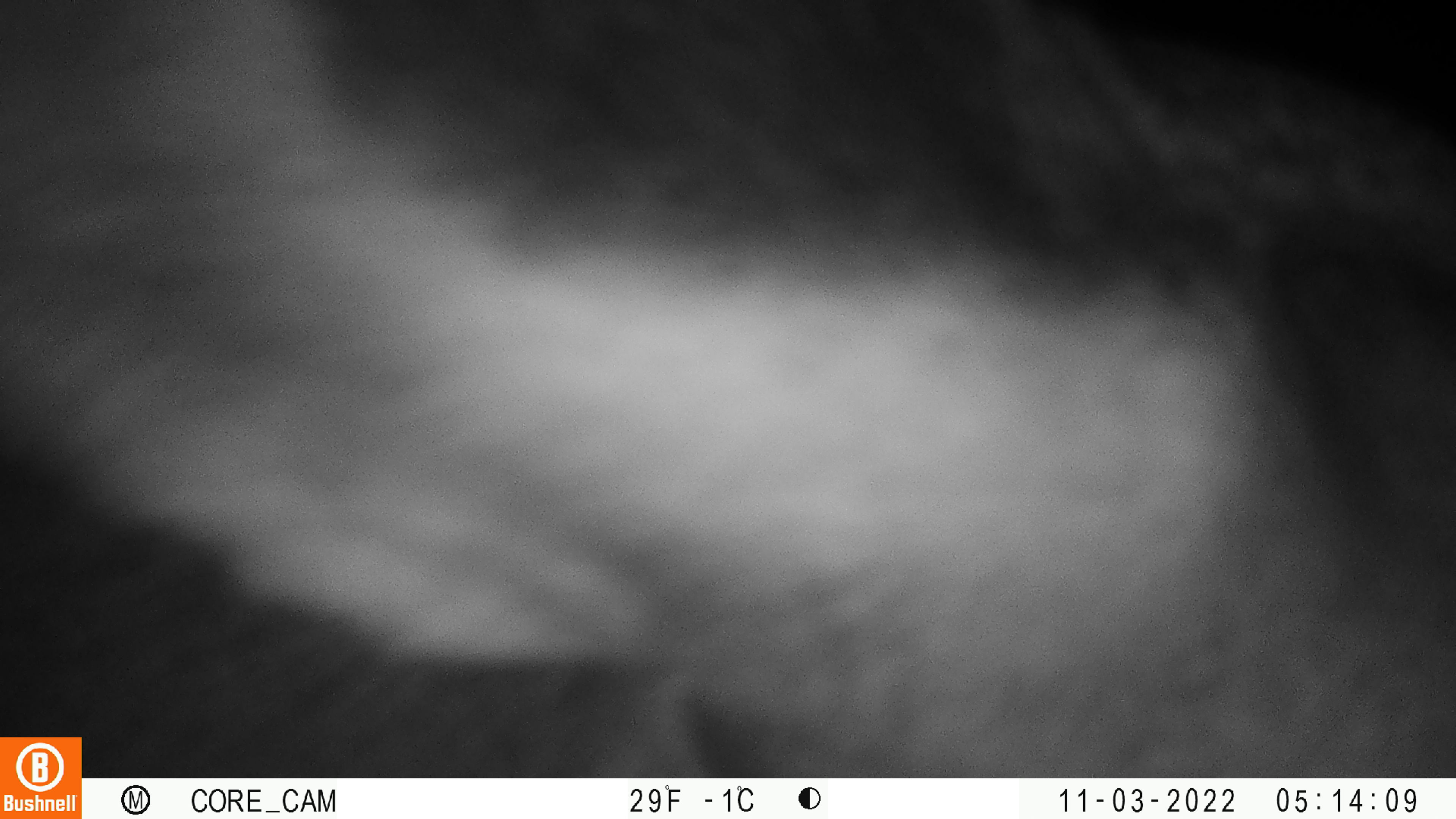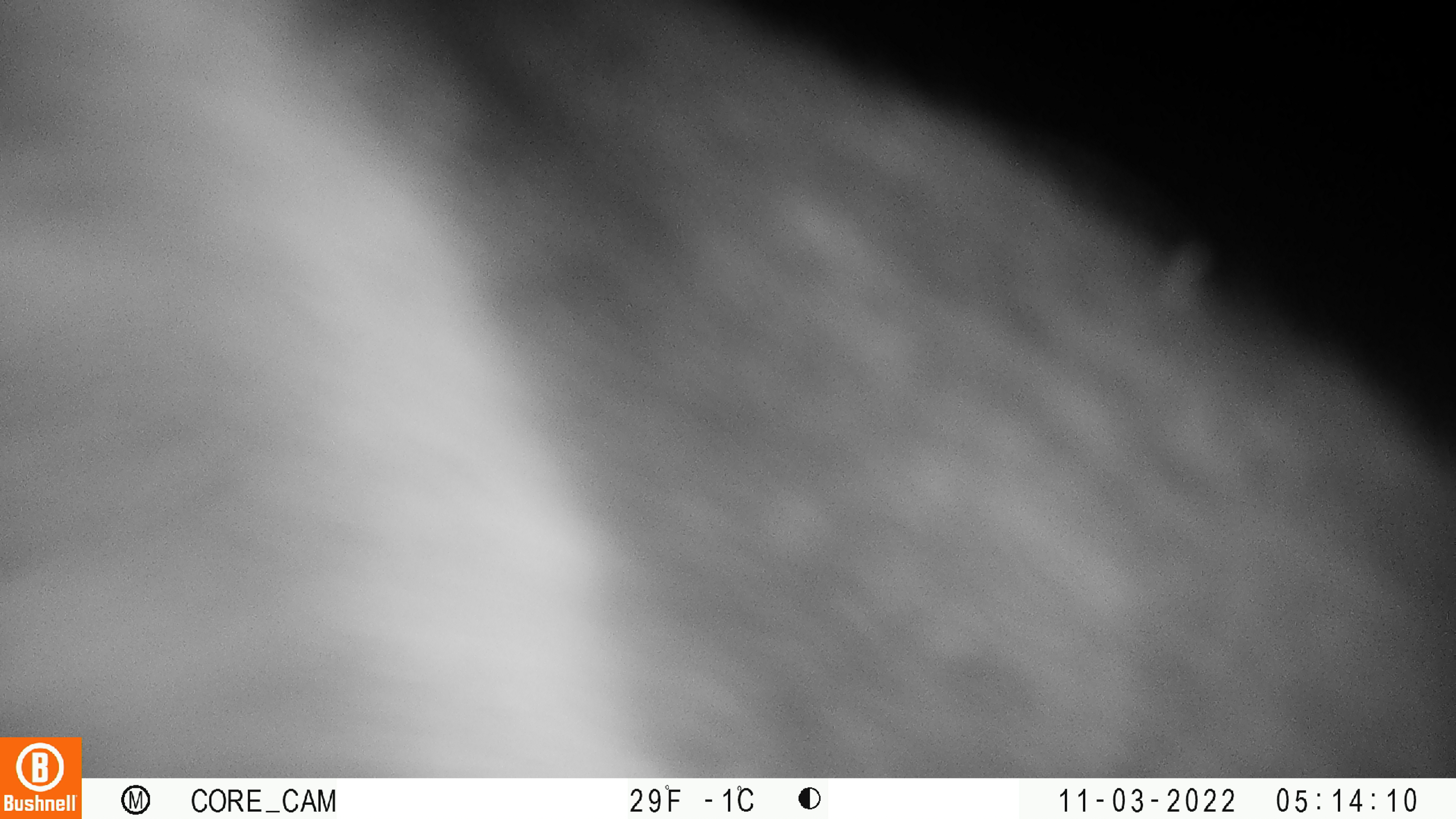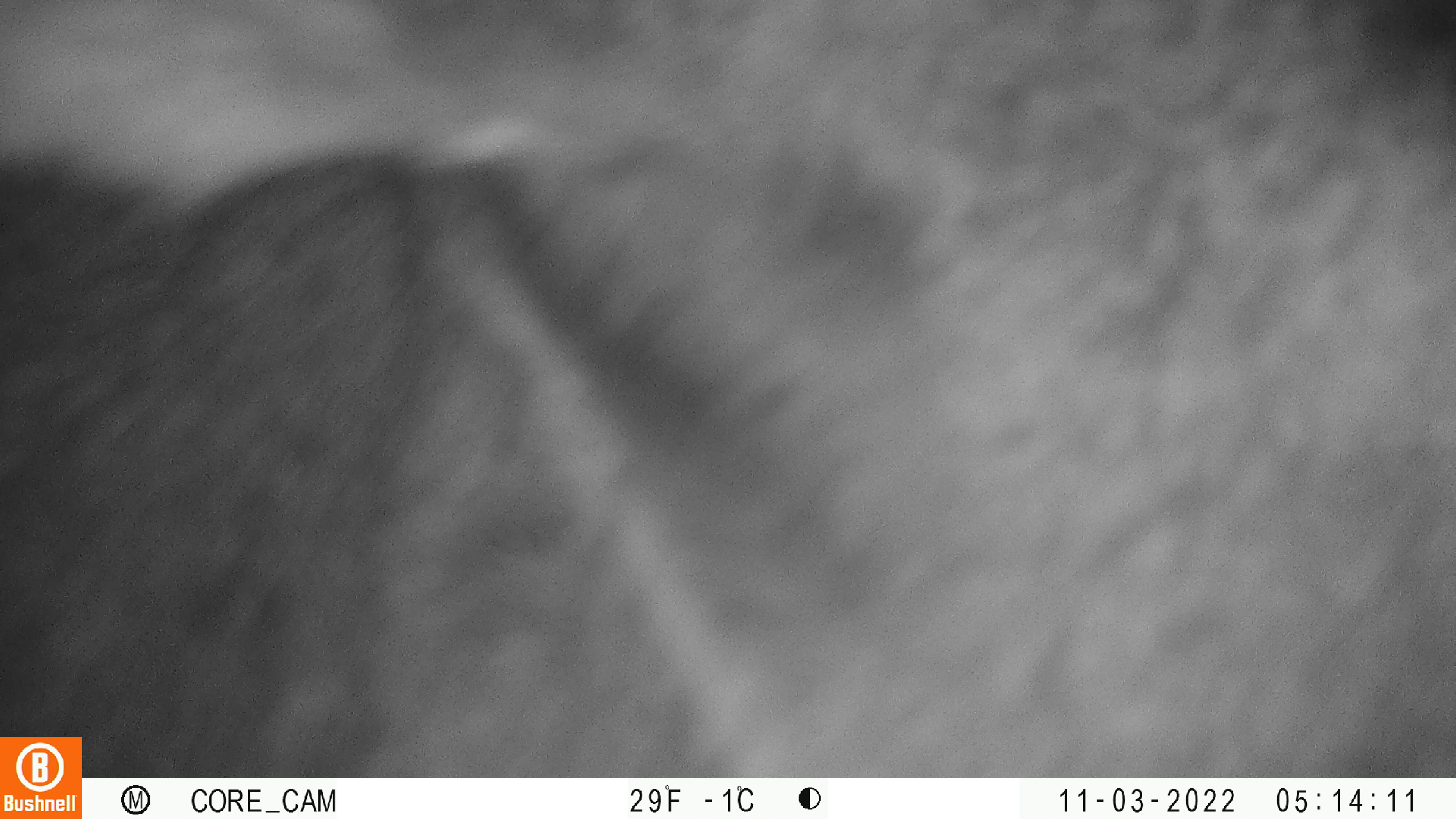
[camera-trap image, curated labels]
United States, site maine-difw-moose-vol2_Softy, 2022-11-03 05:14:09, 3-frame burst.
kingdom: Animalia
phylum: Chordata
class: Mammalia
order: Artiodactyla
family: Cervidae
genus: Alces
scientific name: Alces alces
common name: moose